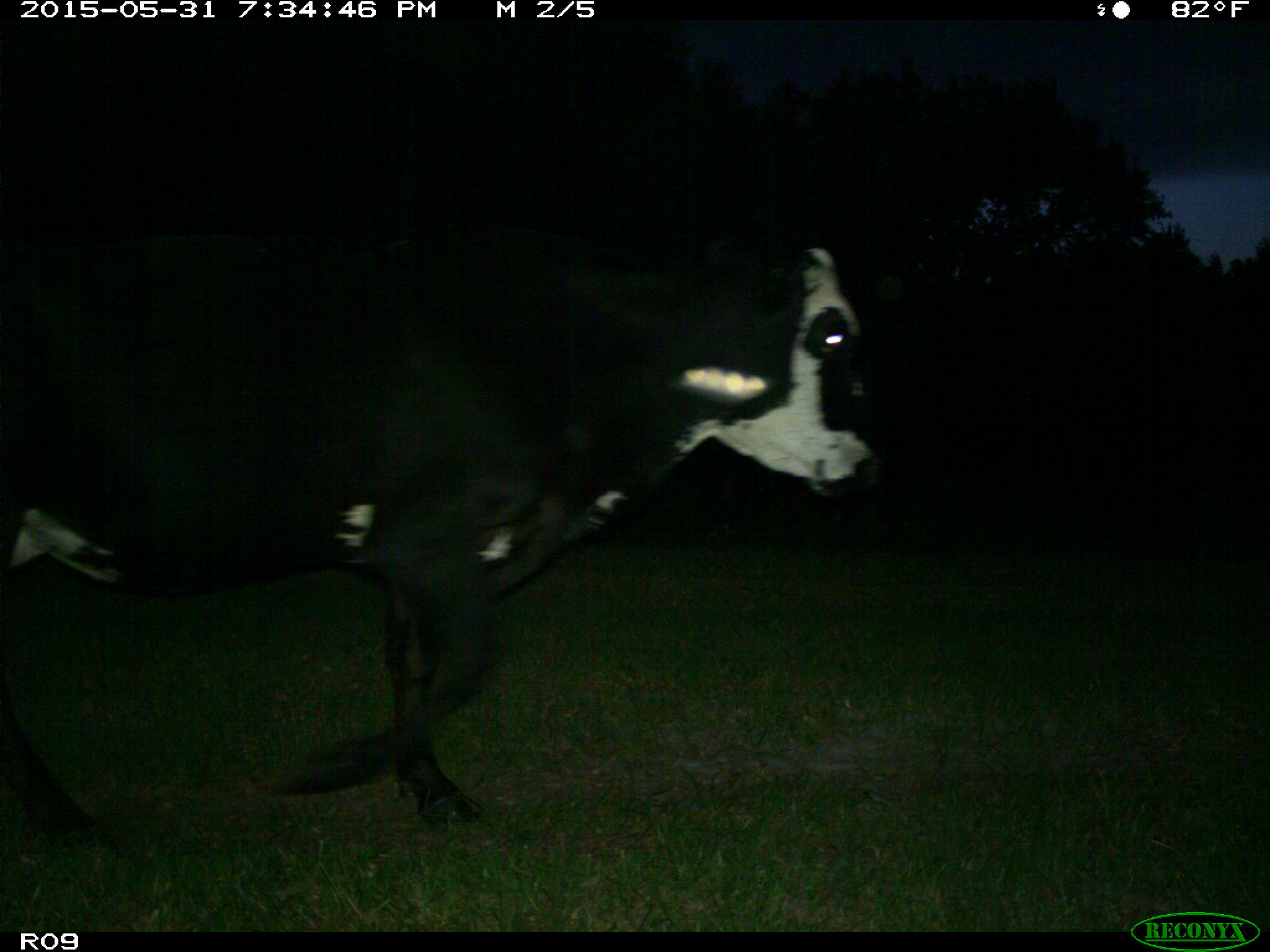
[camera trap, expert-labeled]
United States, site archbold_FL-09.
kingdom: Animalia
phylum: Chordata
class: Mammalia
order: Artiodactyla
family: Bovidae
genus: Bos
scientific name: Bos taurus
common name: domestic cow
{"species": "Bos taurus (domestic cow)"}